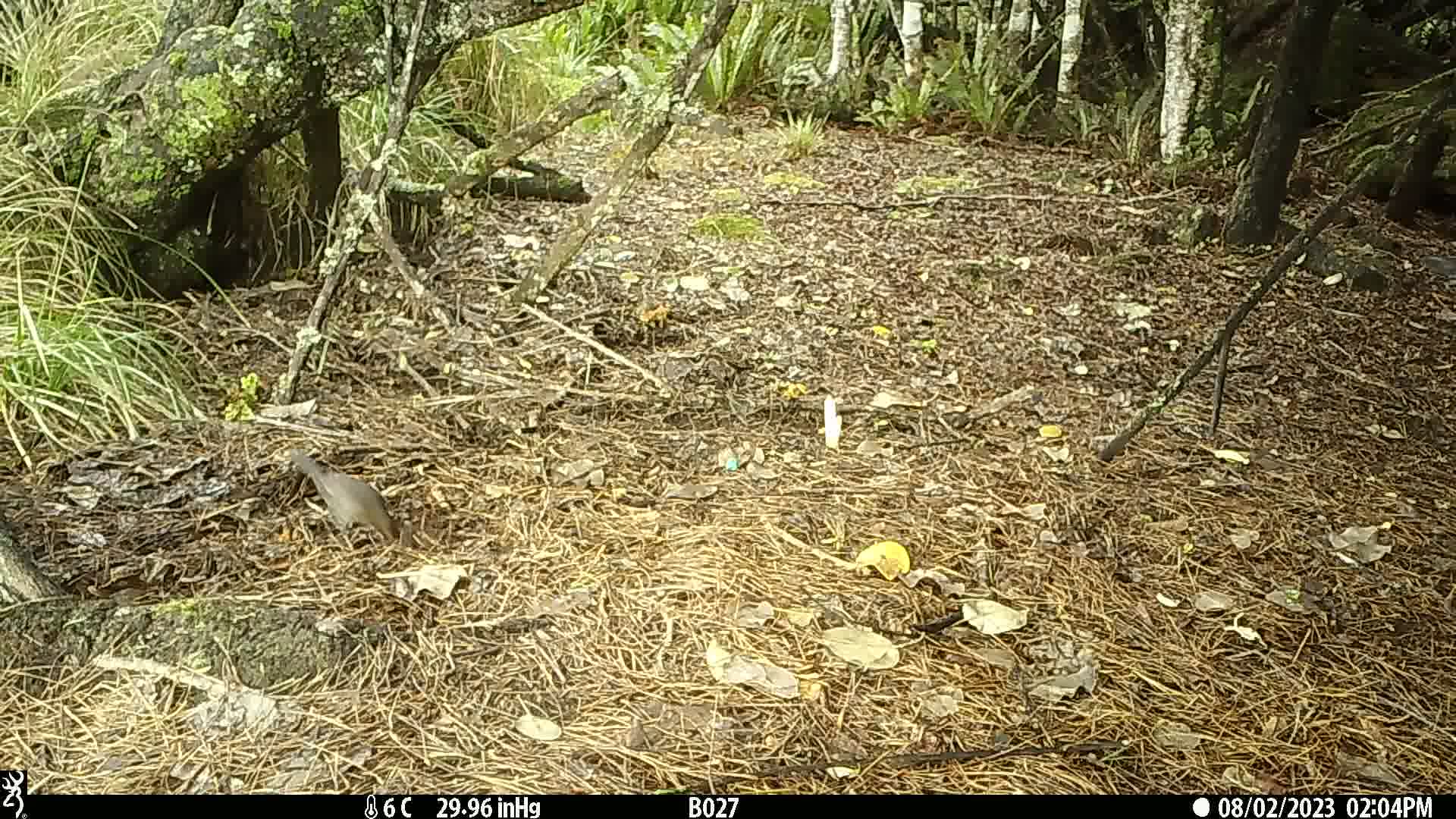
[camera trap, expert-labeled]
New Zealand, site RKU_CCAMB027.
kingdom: Animalia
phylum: Chordata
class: Aves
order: Passeriformes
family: Turdidae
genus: Turdus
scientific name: Turdus merula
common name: eurasian blackbird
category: blackbird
Blackbird (eurasian blackbird) (Turdus merula).